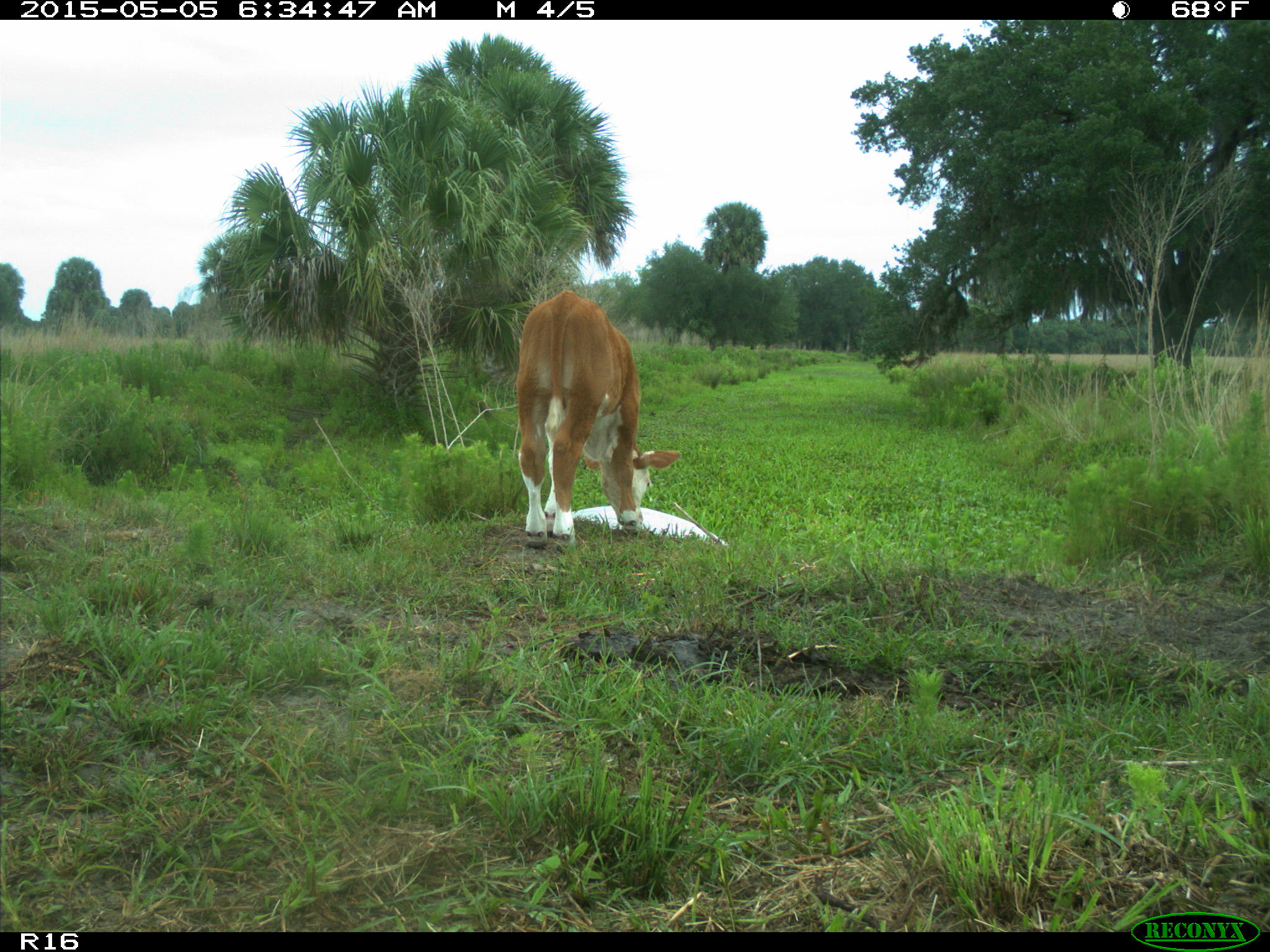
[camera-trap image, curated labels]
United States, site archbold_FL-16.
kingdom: Animalia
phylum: Chordata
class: Mammalia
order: Artiodactyla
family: Bovidae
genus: Bos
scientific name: Bos taurus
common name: domestic cow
Bos taurus (domestic cow).